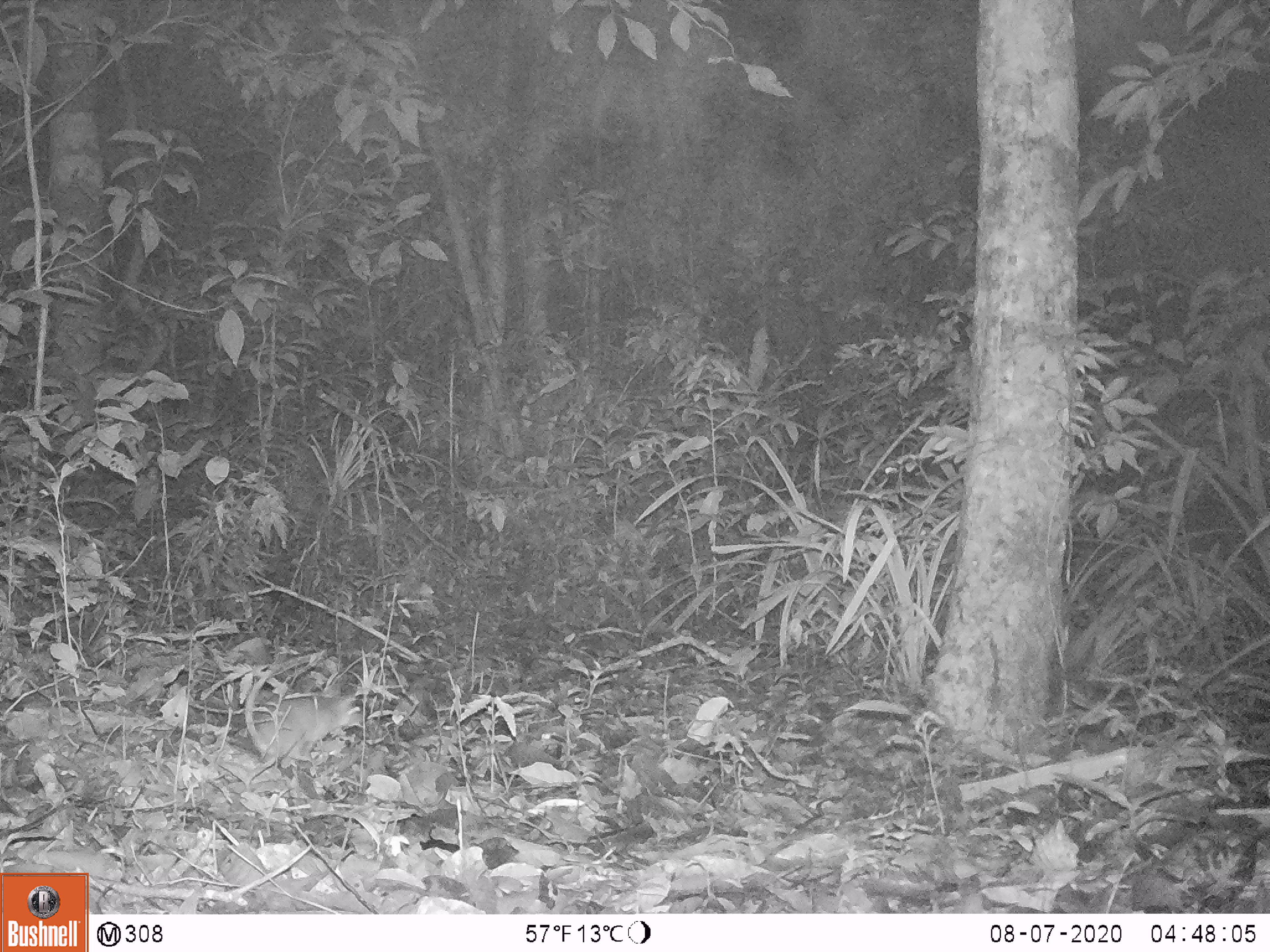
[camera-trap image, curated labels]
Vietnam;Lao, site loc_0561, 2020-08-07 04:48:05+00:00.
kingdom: Animalia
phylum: Chordata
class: Mammalia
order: Rodentia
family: Muridae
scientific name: Muridae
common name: old-world mice and rats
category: unidentified murid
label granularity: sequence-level